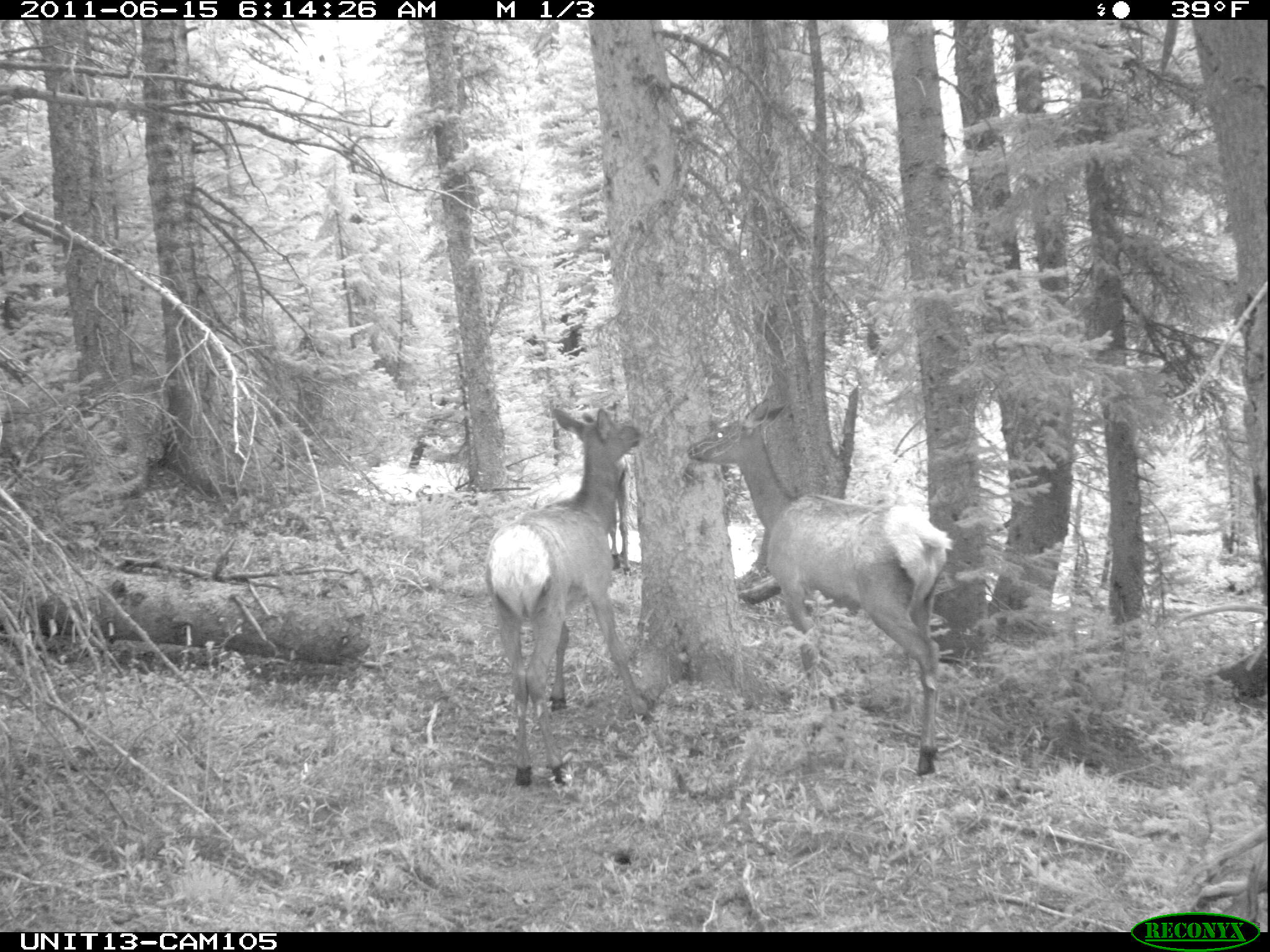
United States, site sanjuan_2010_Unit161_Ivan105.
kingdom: Animalia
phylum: Chordata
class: Mammalia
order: Artiodactyla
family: Cervidae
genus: Cervus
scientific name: Cervus elaphus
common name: red deer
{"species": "Cervus elaphus (red deer)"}